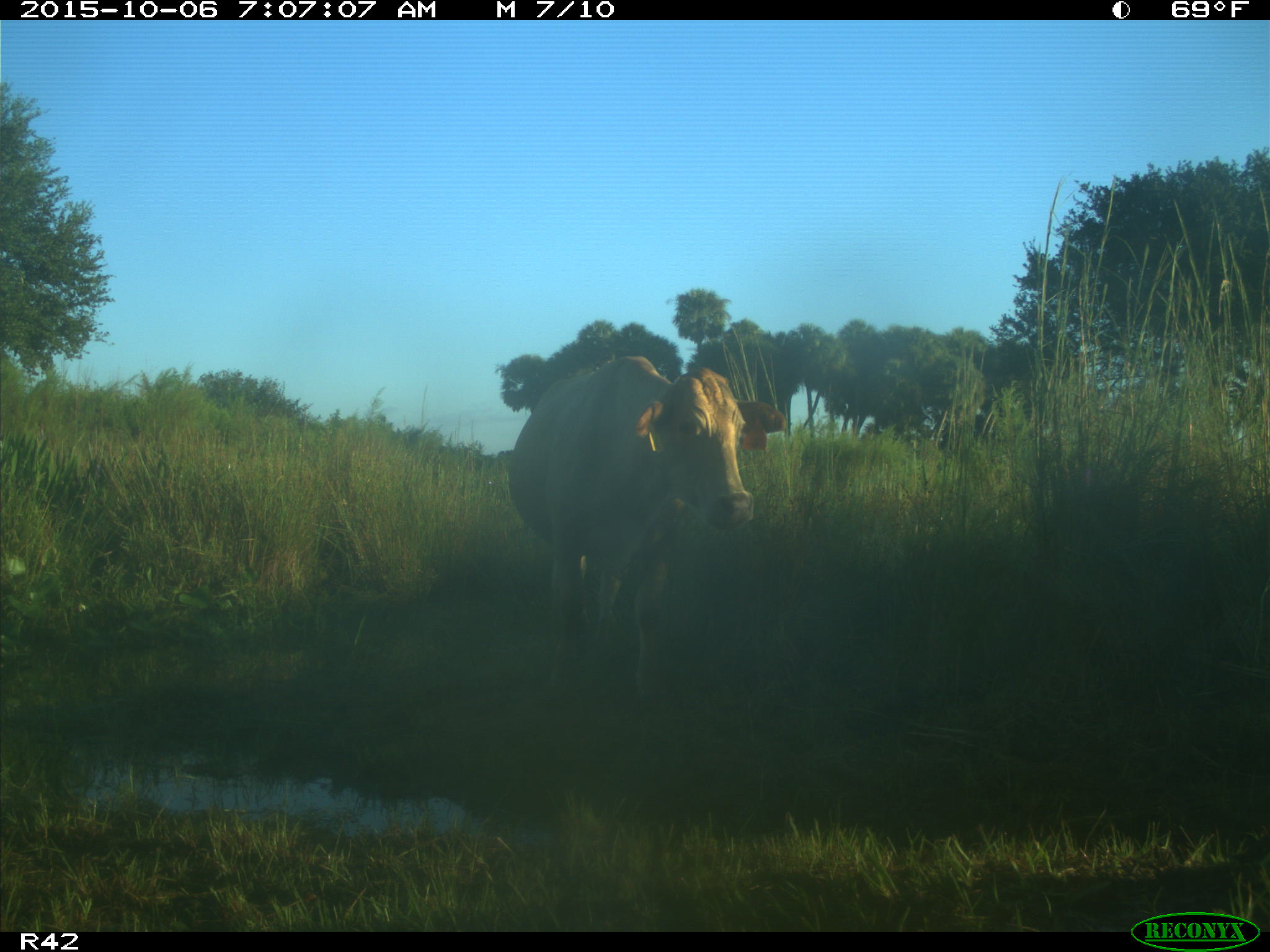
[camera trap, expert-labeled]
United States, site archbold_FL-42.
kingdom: Animalia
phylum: Chordata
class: Mammalia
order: Artiodactyla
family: Bovidae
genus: Bos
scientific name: Bos taurus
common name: domestic cow